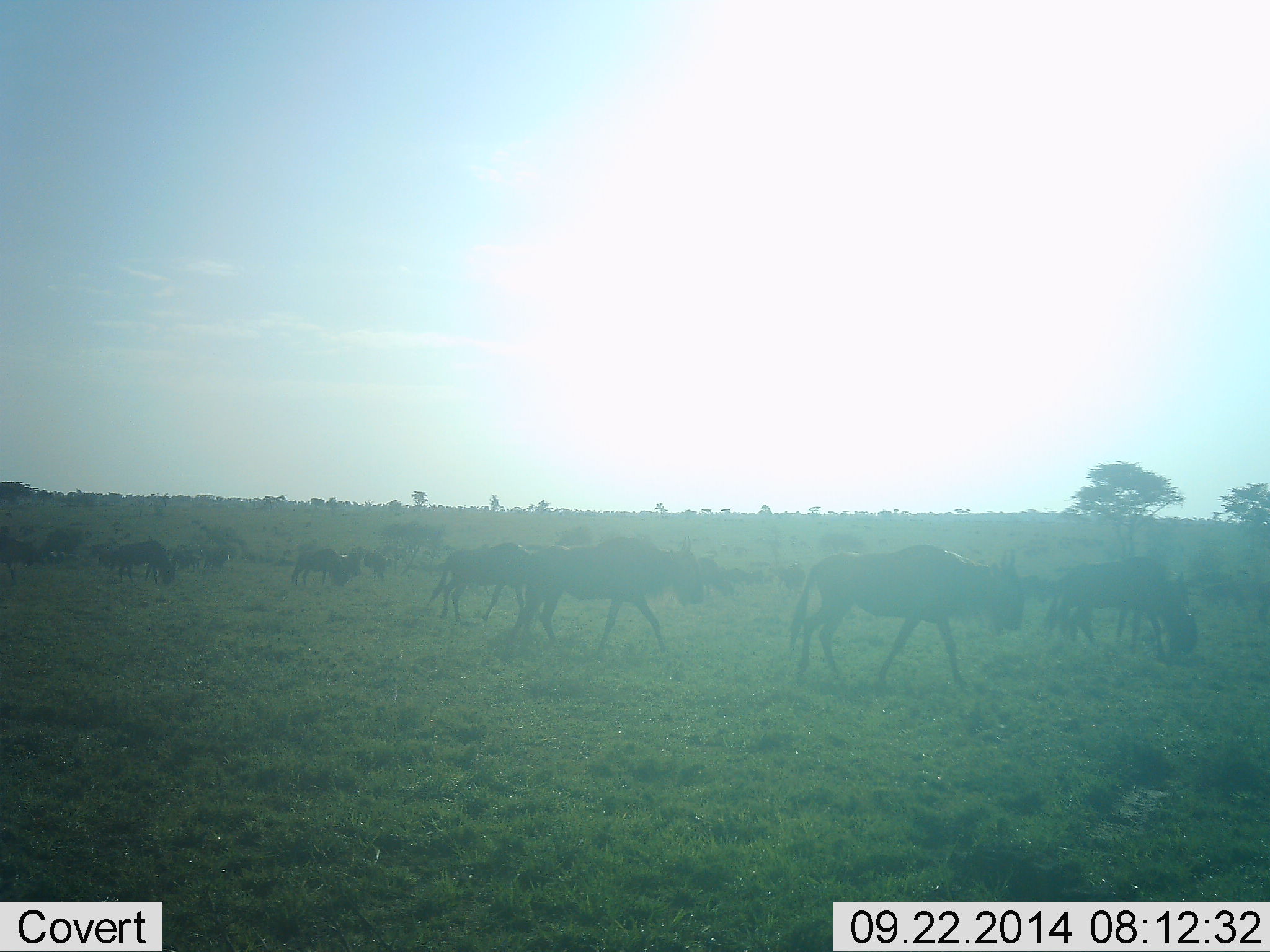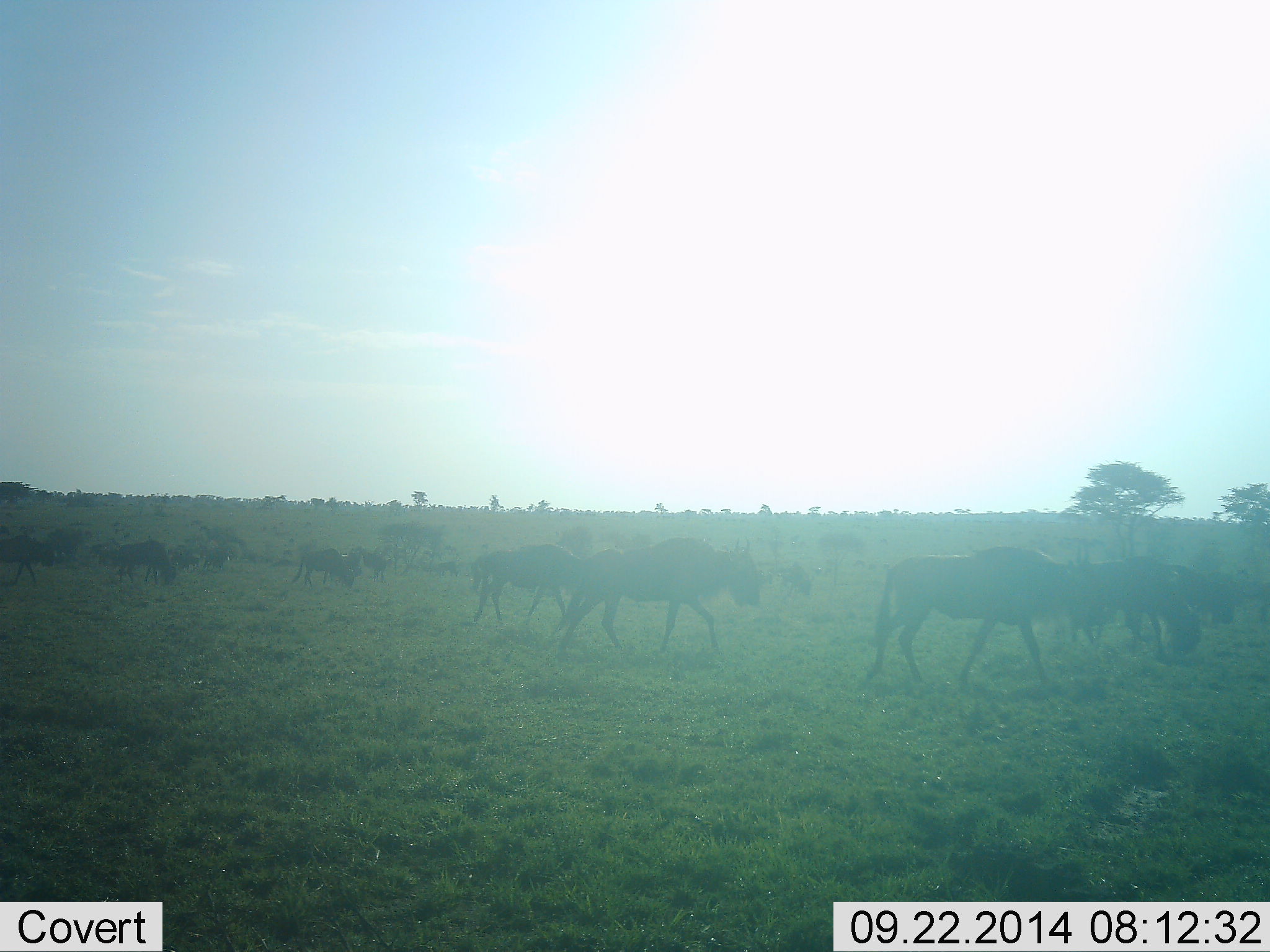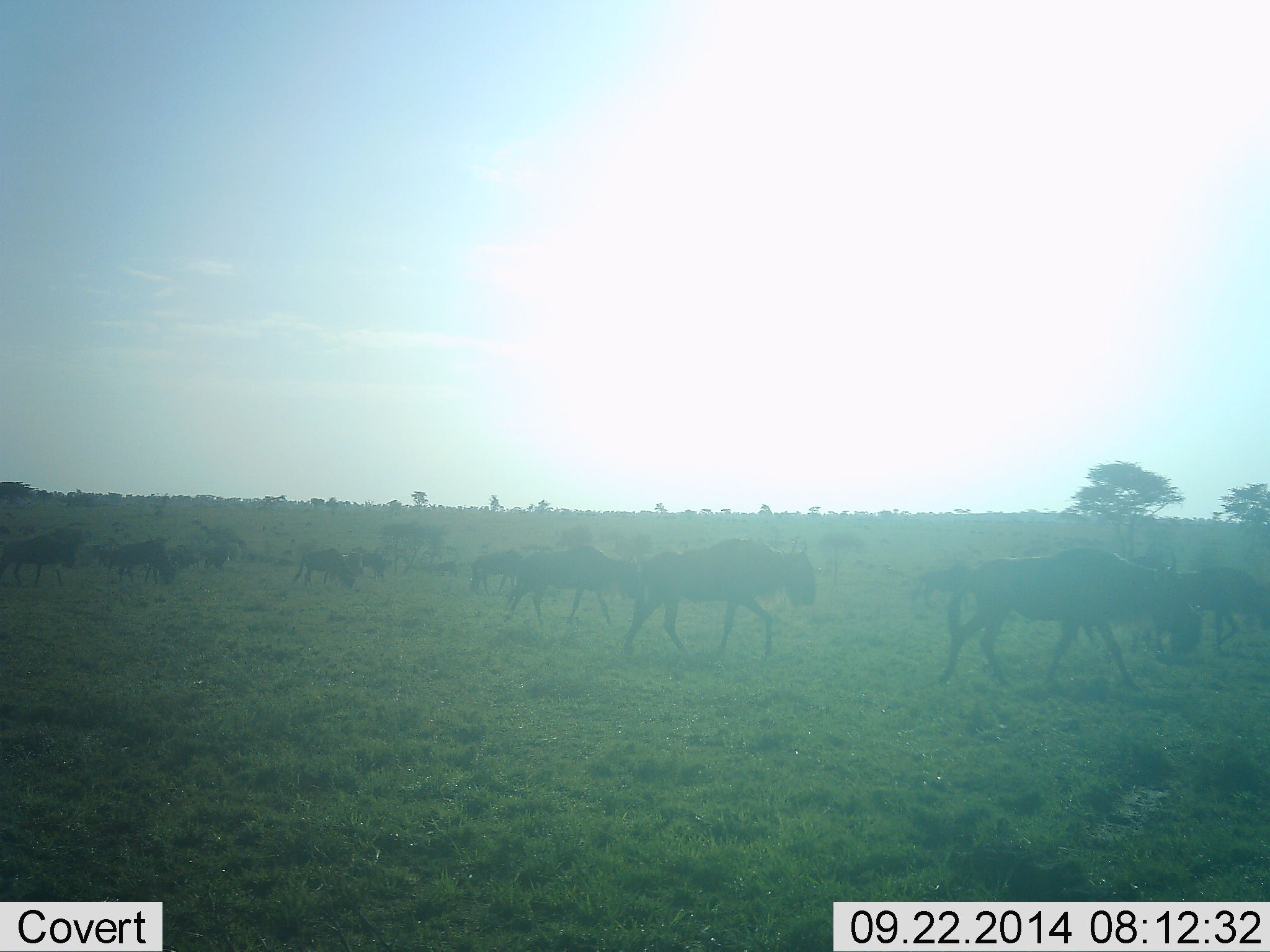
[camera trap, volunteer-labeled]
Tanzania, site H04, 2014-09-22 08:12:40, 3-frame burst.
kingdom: Animalia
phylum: Chordata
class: Mammalia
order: Artiodactyla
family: Bovidae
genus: Connochaetes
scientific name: Connochaetes taurinus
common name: blue wildebeest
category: wildebeest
Wildebeest (blue wildebeest) (Connochaetes taurinus), count 11-50. Behavior (volunteer vote fractions): standing 40%, resting 0%, moving 100%, interacting 0%. Young present (vote fraction): 0%. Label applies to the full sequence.